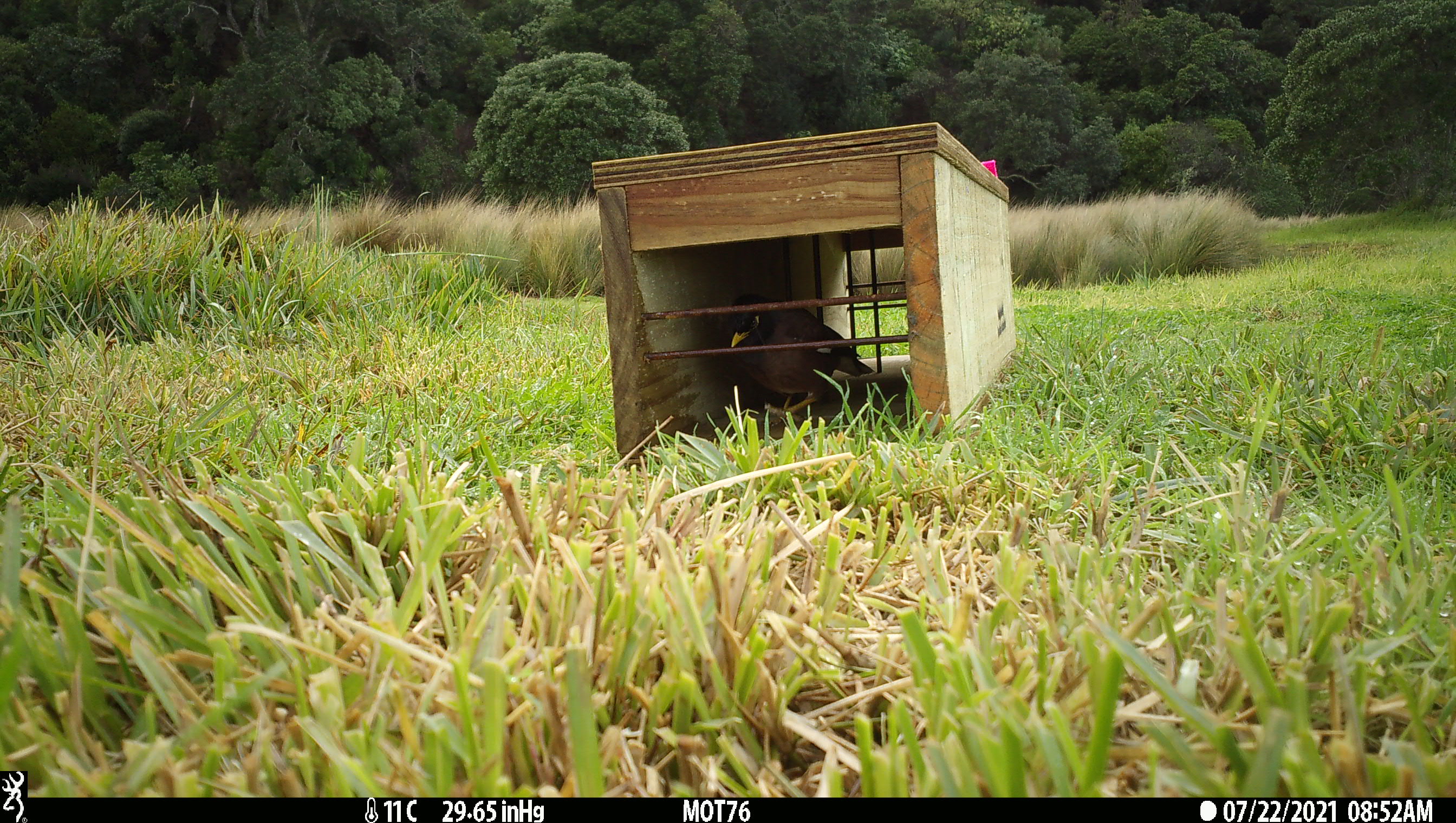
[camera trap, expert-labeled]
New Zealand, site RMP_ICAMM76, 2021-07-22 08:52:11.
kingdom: Animalia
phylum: Chordata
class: Aves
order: Passeriformes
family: Sturnidae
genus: Acridotheres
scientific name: Acridotheres tristis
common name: common myna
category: myna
Myna (common myna) (Acridotheres tristis).